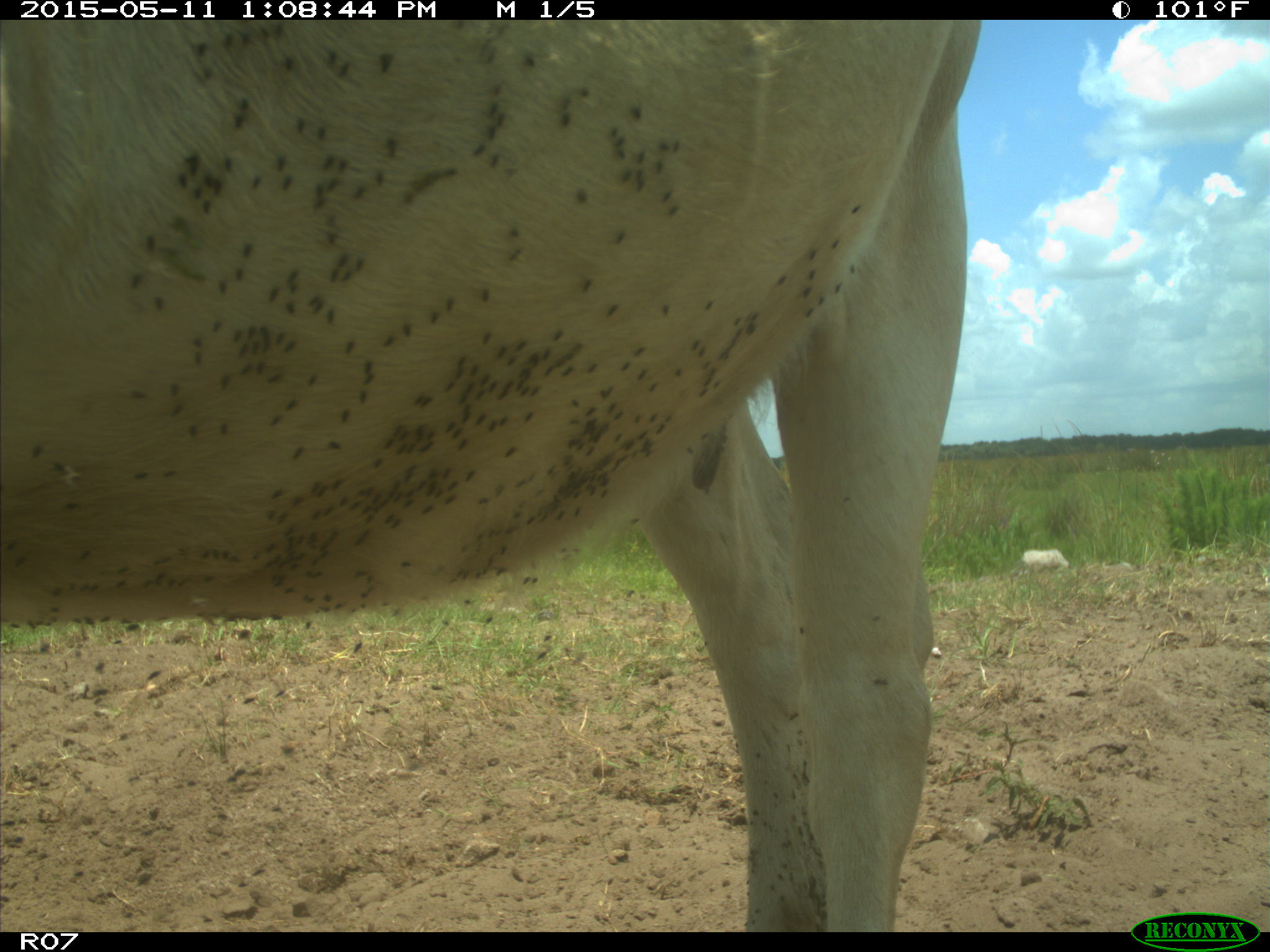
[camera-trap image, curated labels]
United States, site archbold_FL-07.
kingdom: Animalia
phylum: Chordata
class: Mammalia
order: Artiodactyla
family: Bovidae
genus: Bos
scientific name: Bos taurus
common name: domestic cow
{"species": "Bos taurus (domestic cow)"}